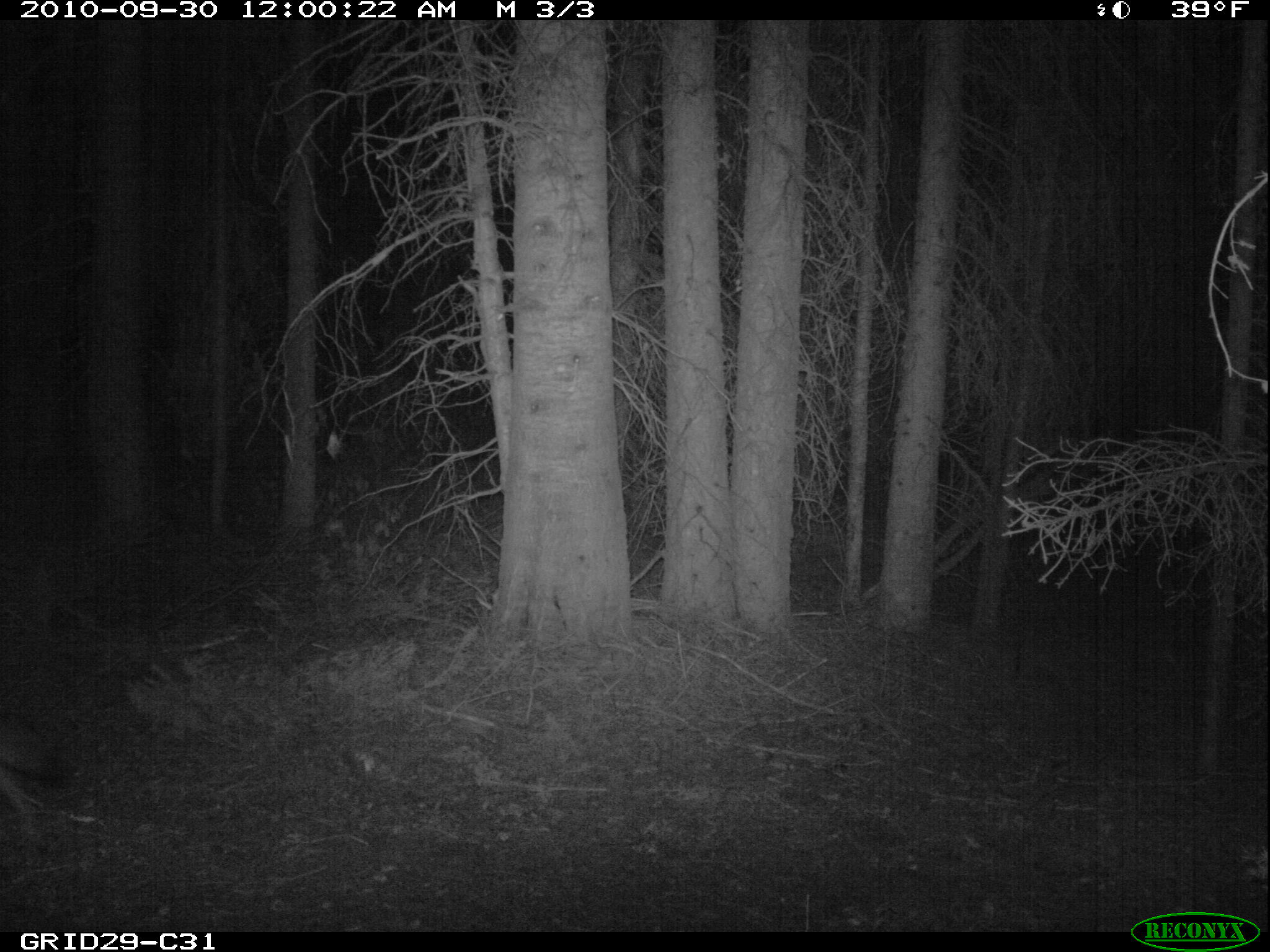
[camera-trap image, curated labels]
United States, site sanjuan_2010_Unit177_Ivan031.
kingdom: Animalia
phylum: Chordata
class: Mammalia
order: Carnivora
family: Canidae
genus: Canis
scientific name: Canis latrans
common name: coyote